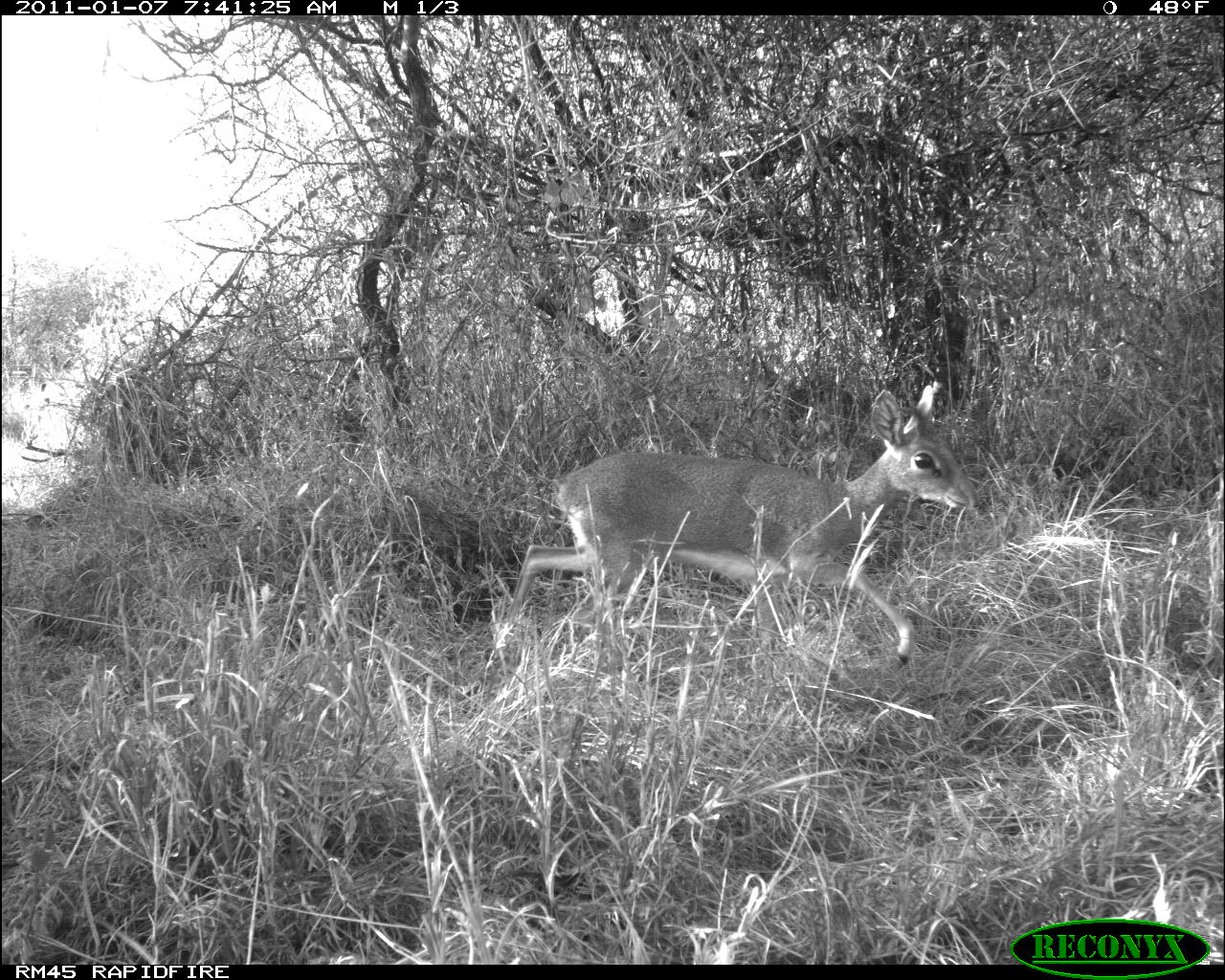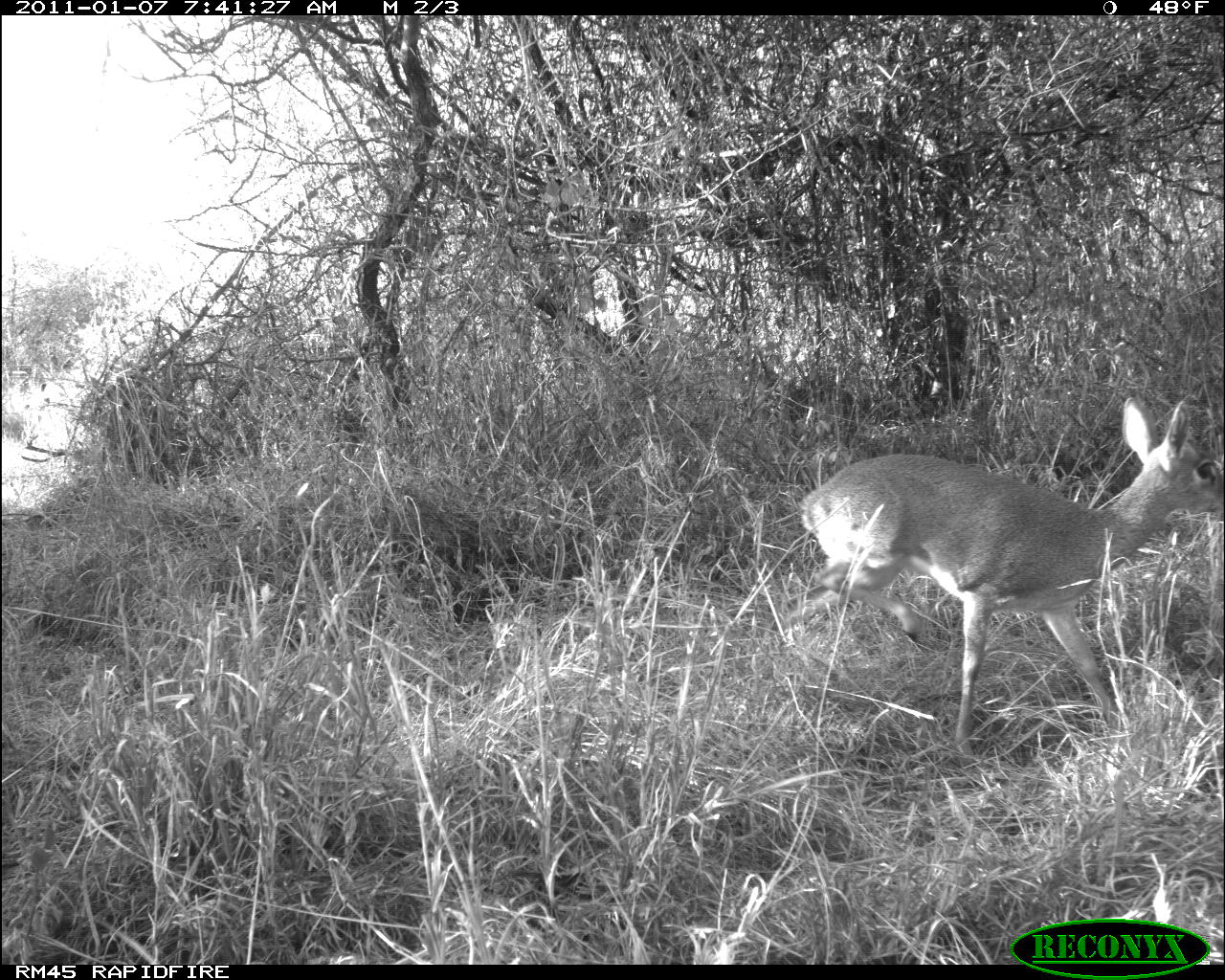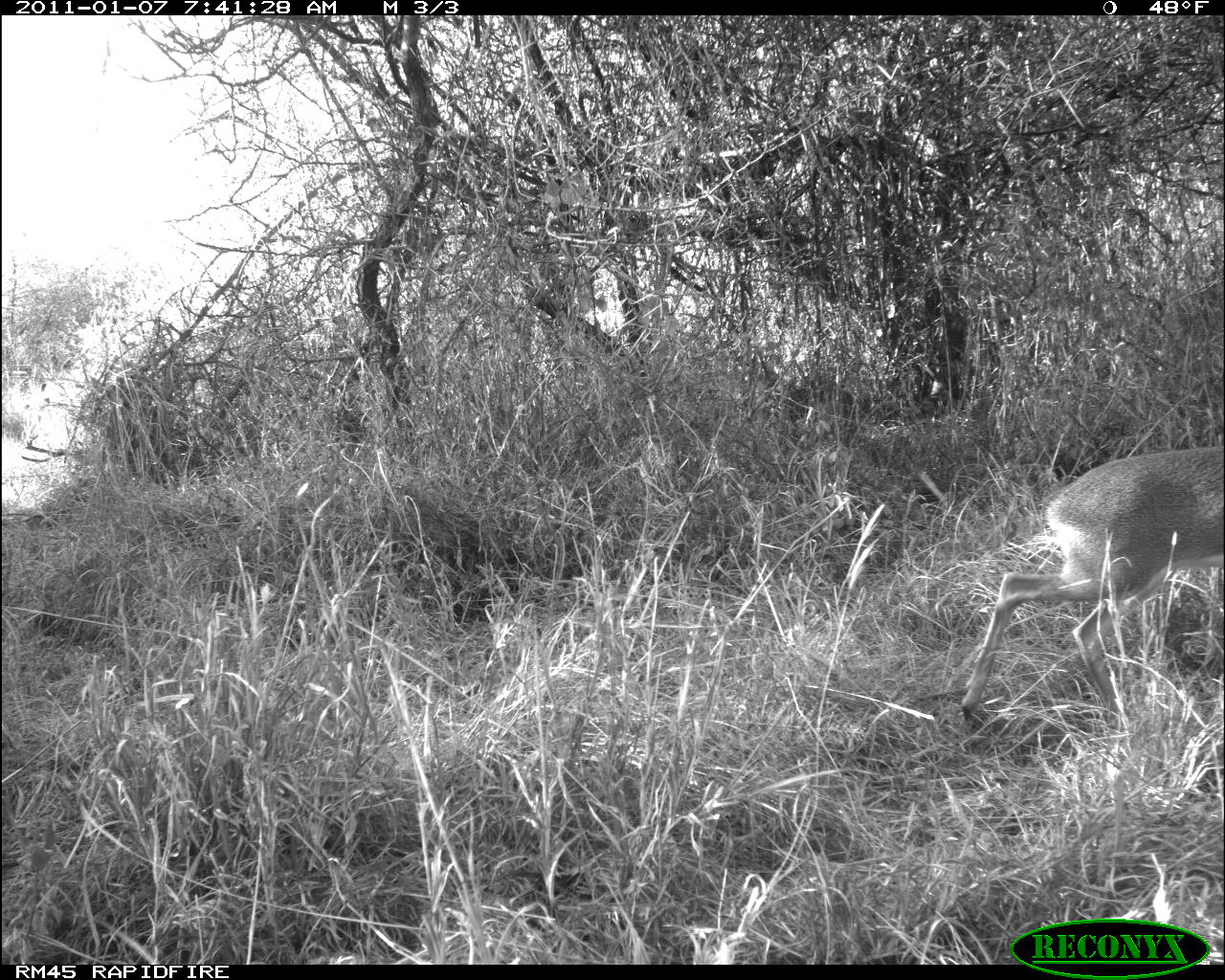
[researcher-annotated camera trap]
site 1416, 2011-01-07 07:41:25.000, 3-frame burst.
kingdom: Animalia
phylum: Chordata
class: Mammalia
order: Artiodactyla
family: Bovidae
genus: Madoqua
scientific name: Madoqua guentheri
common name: günther's dik-dik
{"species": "Madoqua guentheri (günther's dik-dik)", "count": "1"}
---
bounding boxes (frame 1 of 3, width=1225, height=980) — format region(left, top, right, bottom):
madoqua guentheri: region(508, 381, 980, 667)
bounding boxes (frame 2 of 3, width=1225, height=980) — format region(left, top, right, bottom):
madoqua guentheri: region(796, 397, 1221, 754)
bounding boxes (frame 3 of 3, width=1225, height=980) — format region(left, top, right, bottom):
madoqua guentheri: region(957, 443, 1222, 723)